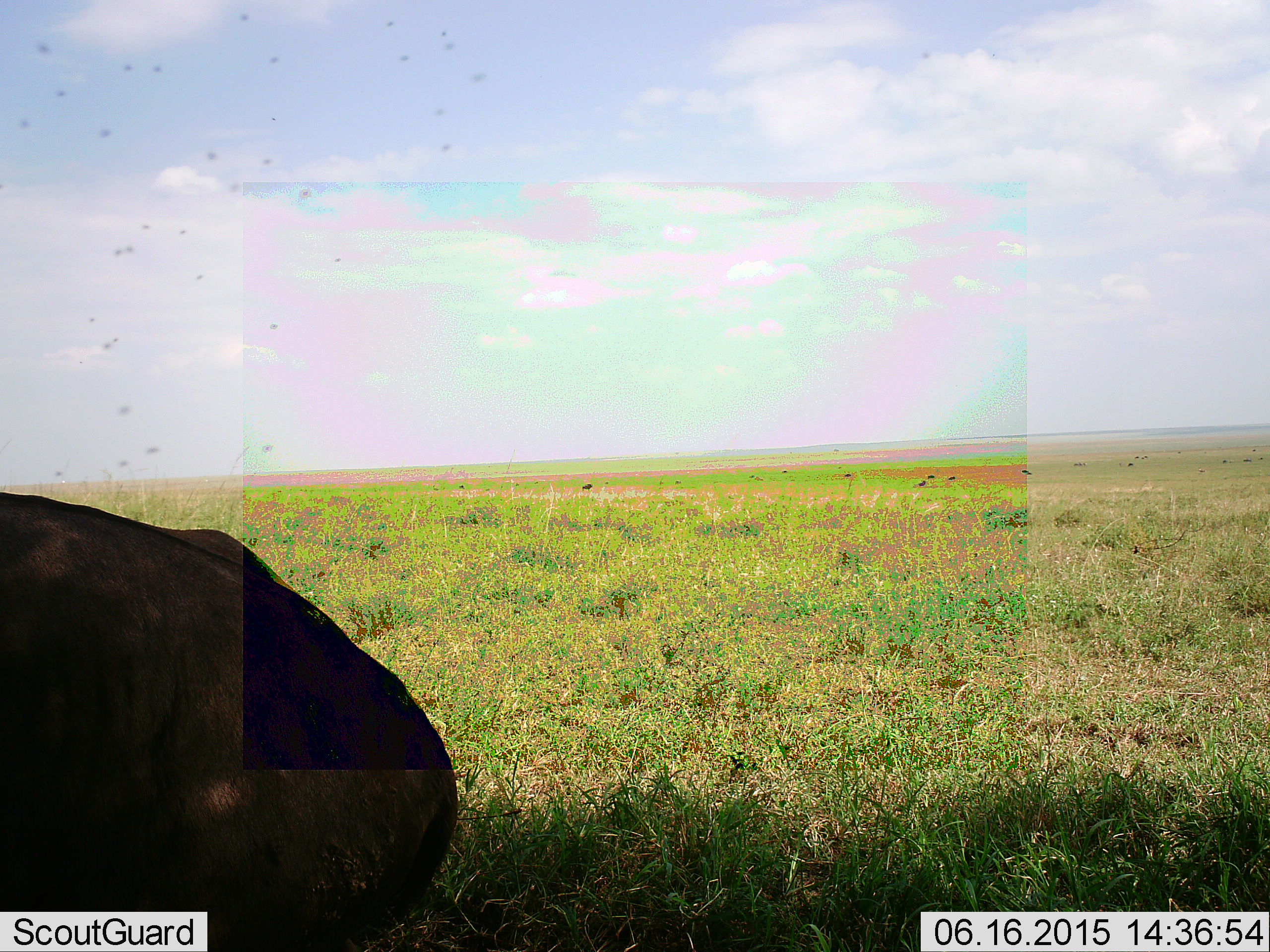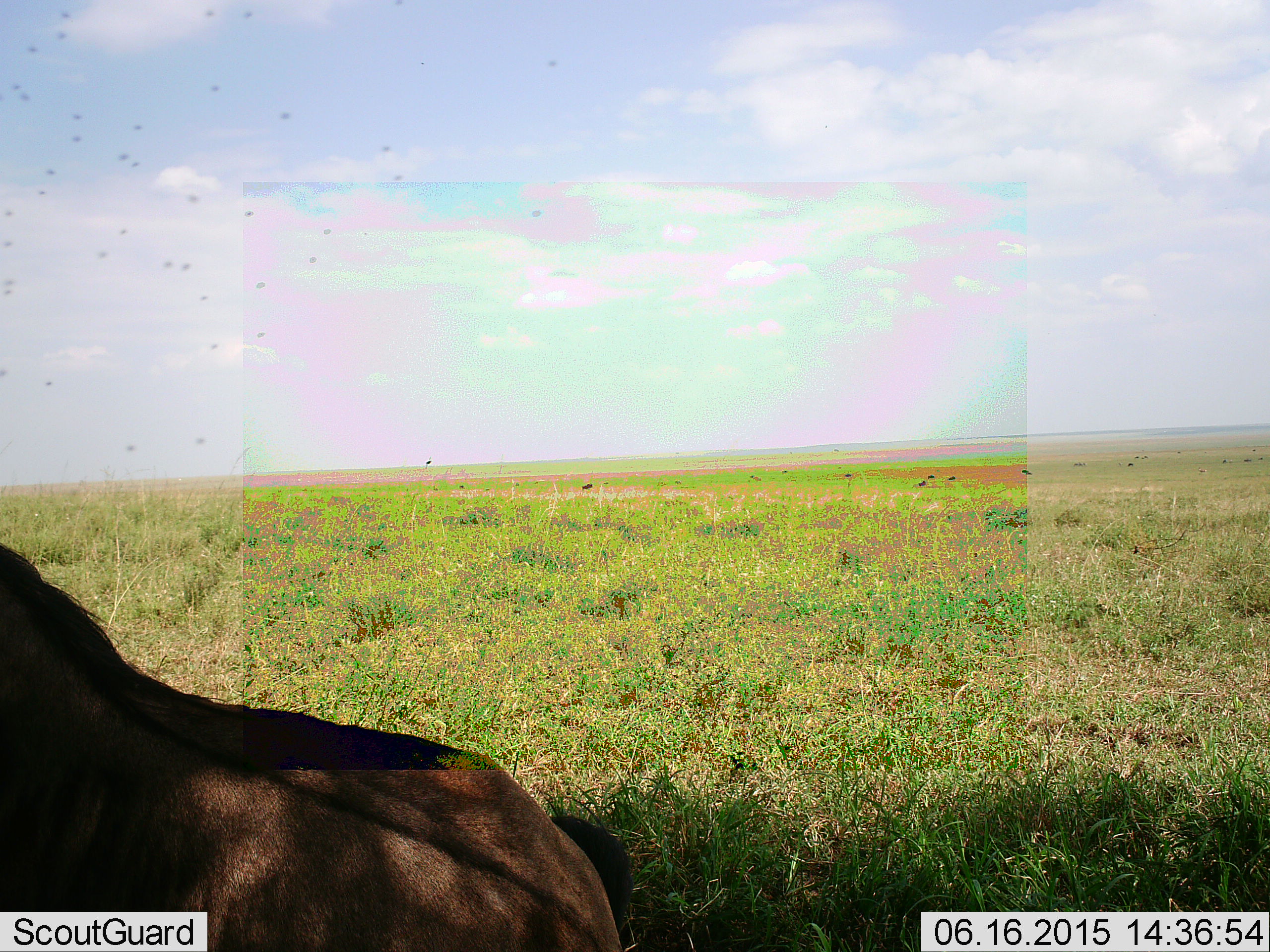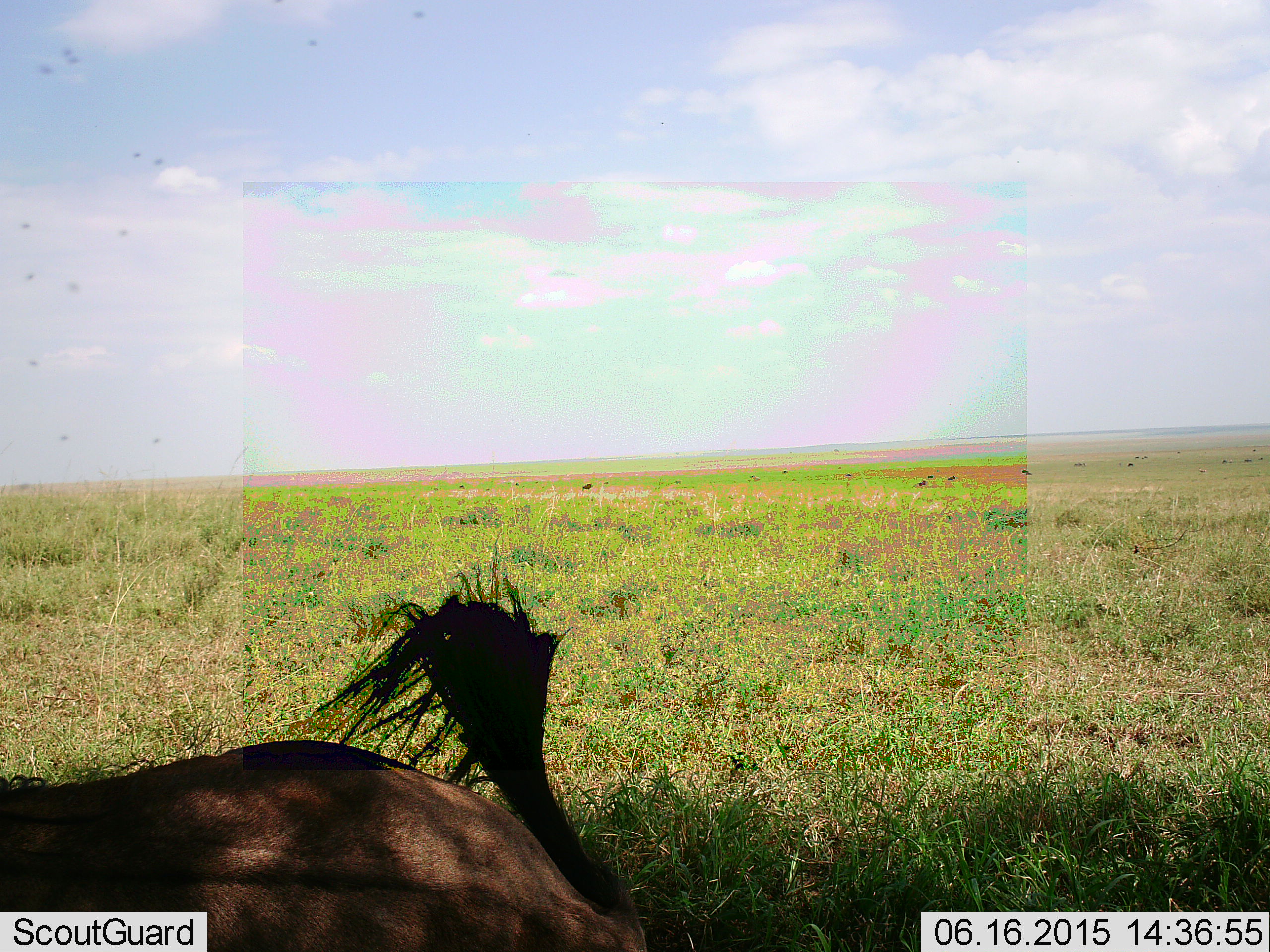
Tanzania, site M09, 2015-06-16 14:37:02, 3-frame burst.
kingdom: Animalia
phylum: Chordata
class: Mammalia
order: Artiodactyla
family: Bovidae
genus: Connochaetes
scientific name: Connochaetes taurinus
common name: blue wildebeest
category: wildebeest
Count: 1.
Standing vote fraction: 27%.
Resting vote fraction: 82%.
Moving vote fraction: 36%.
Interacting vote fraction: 0%.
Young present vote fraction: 0%.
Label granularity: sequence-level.